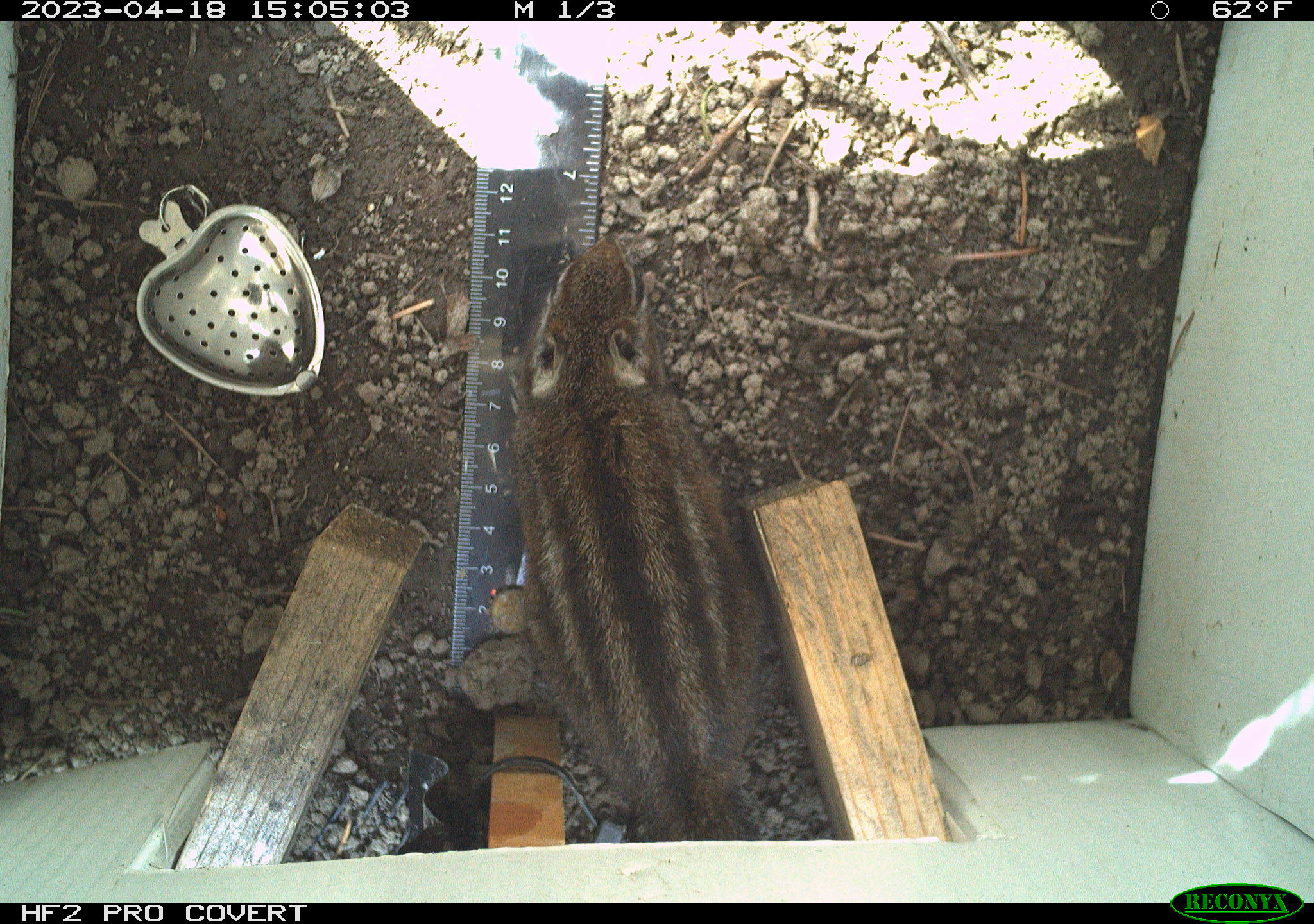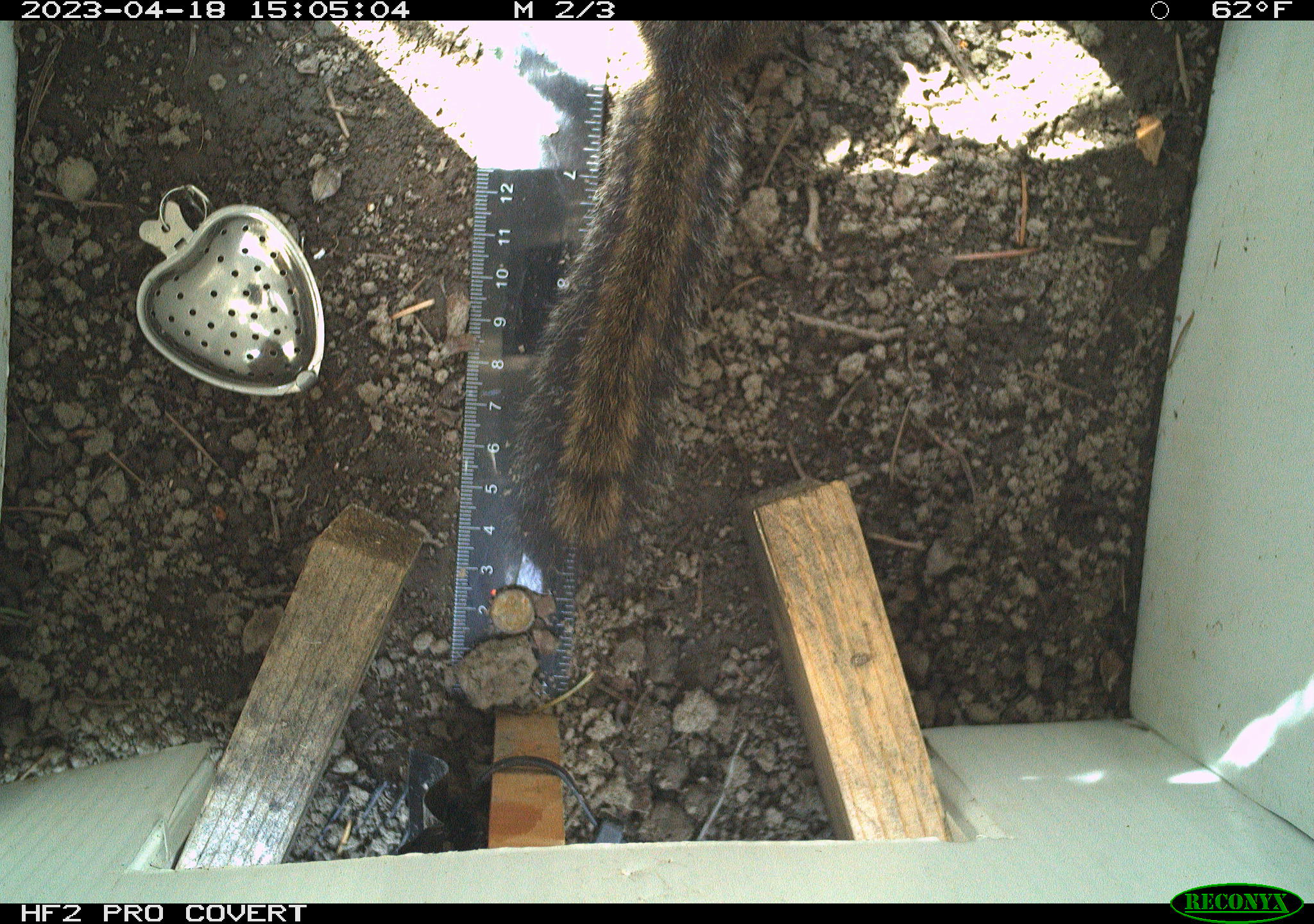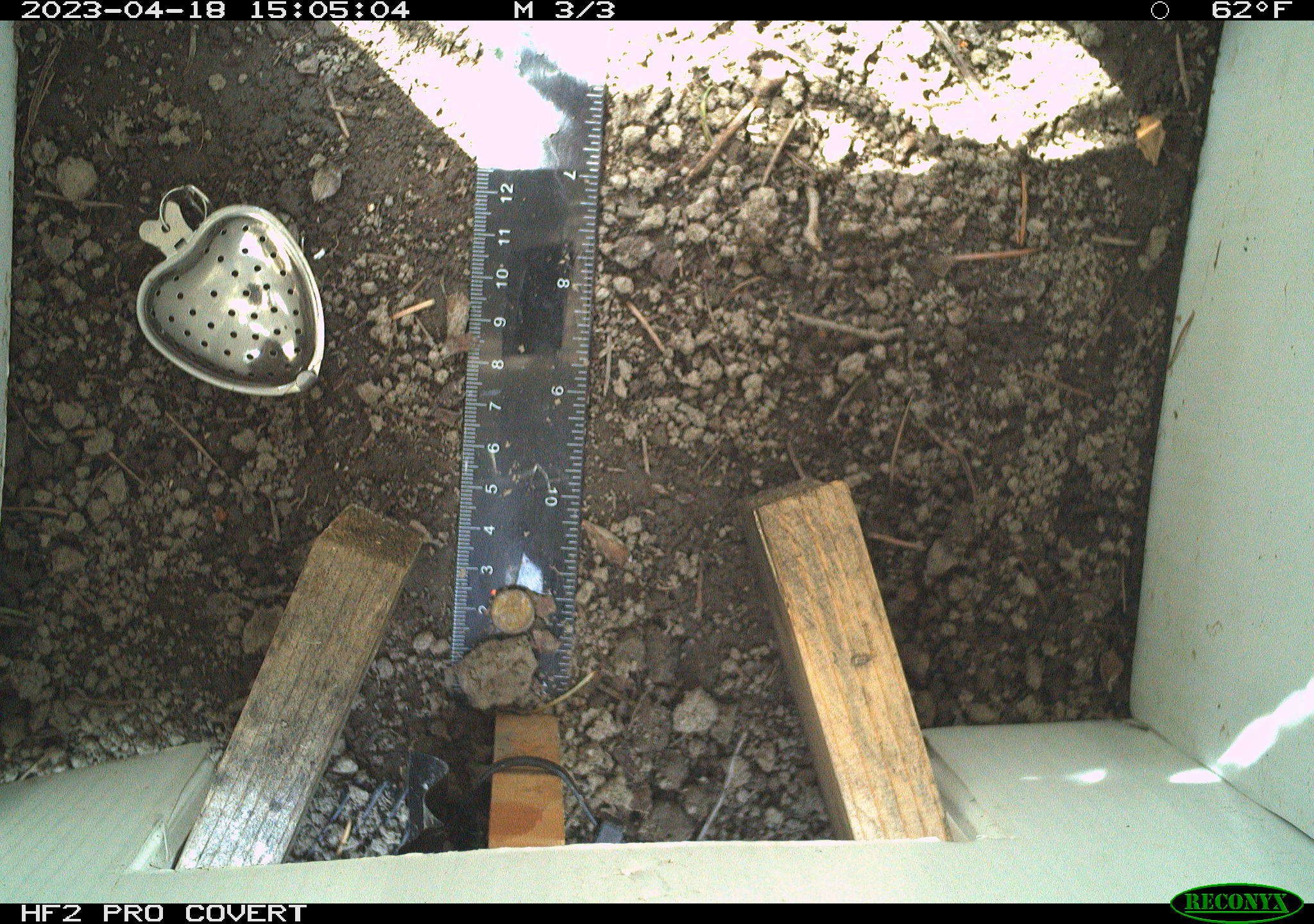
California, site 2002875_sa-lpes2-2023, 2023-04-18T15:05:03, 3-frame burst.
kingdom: Animalia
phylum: Chordata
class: Mammalia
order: Rodentia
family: Sciuridae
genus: Neotamias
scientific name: Neotamias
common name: western chipmunks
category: neotamias species